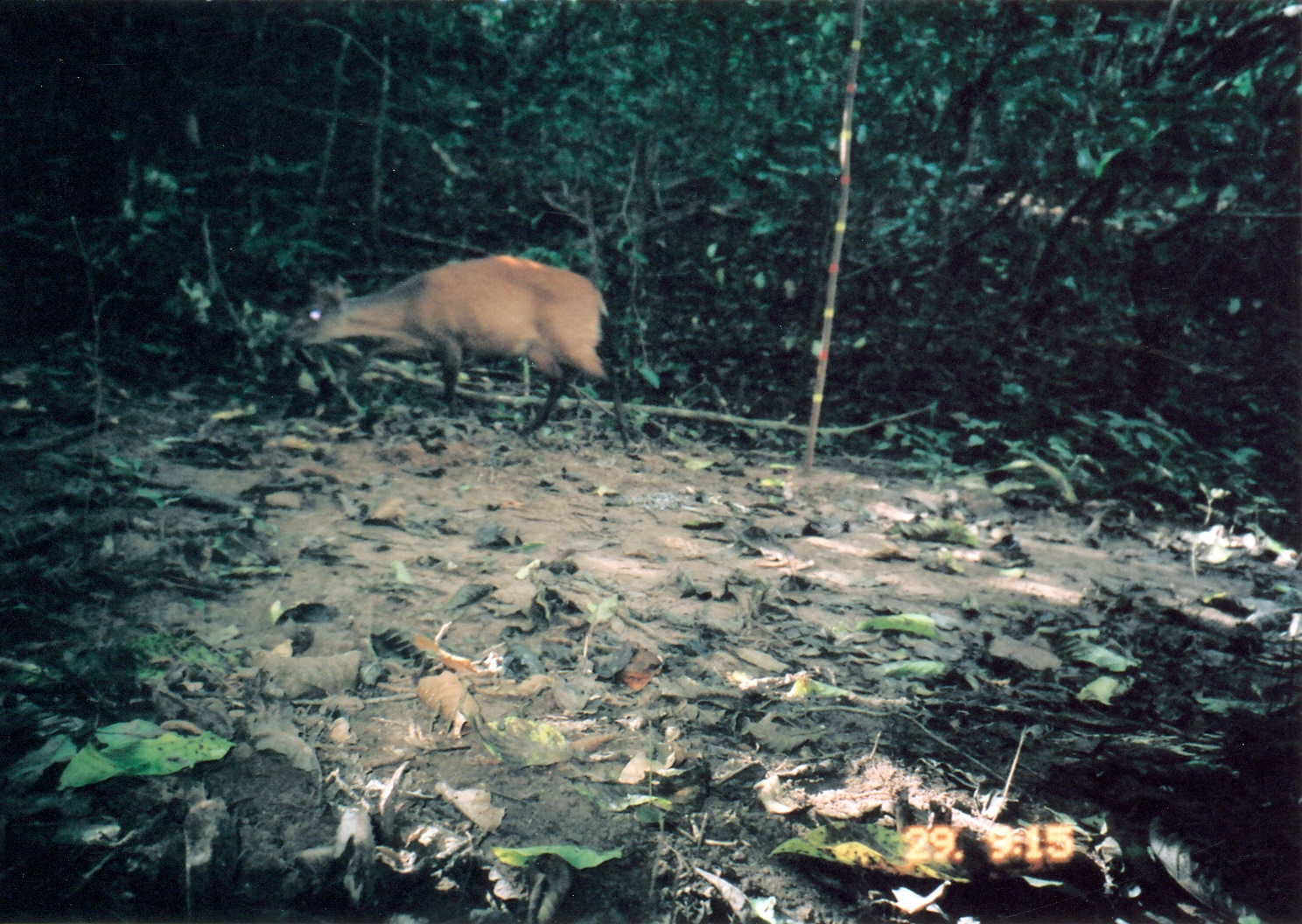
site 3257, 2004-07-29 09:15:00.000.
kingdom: Animalia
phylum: Chordata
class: Mammalia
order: Artiodactyla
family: Bovidae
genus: Cephalophus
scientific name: Cephalophus harveyi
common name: harvey's duiker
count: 1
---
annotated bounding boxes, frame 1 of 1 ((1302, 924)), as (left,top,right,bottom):
cephalophus harveyi: (297,254,638,457)